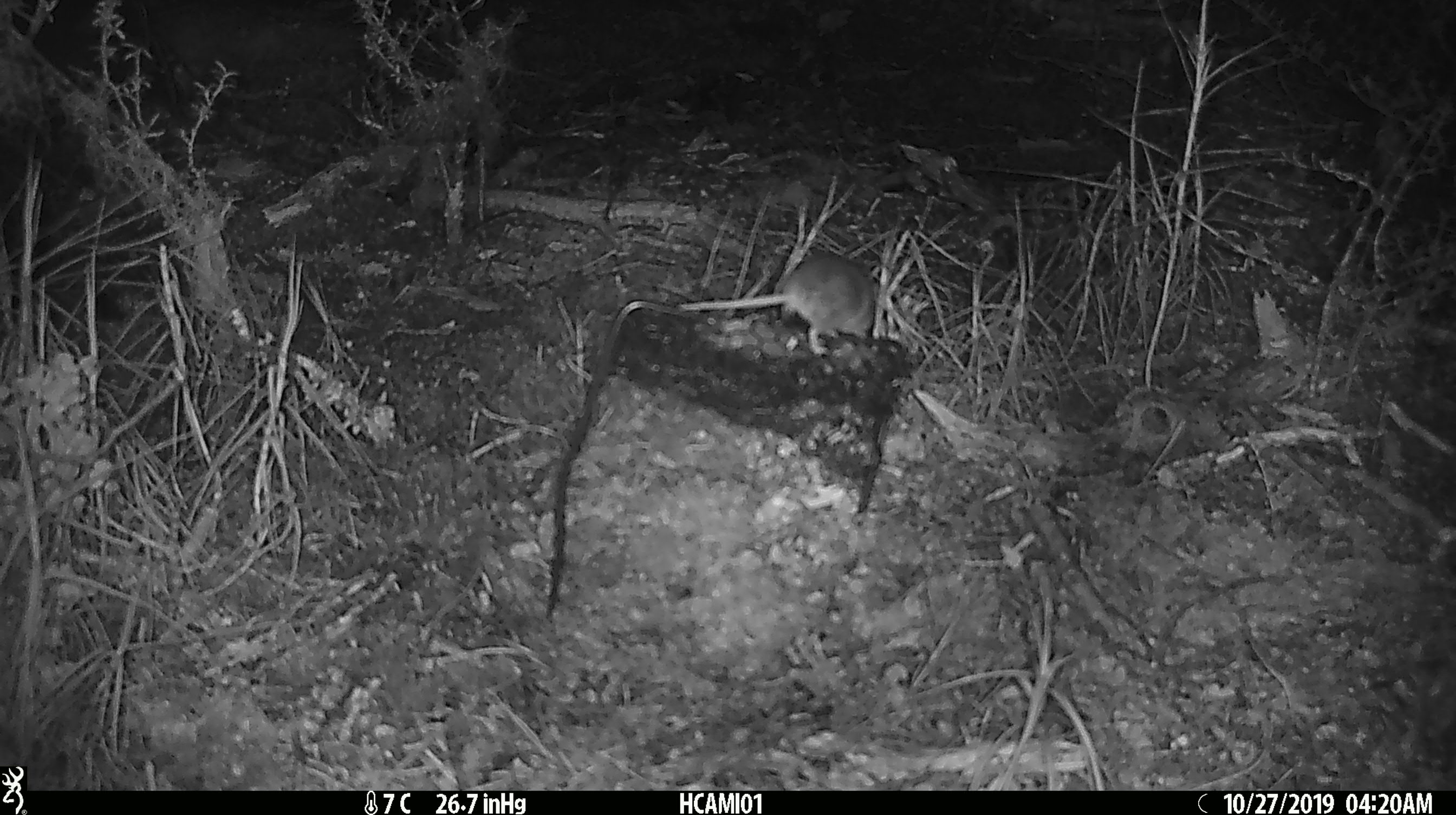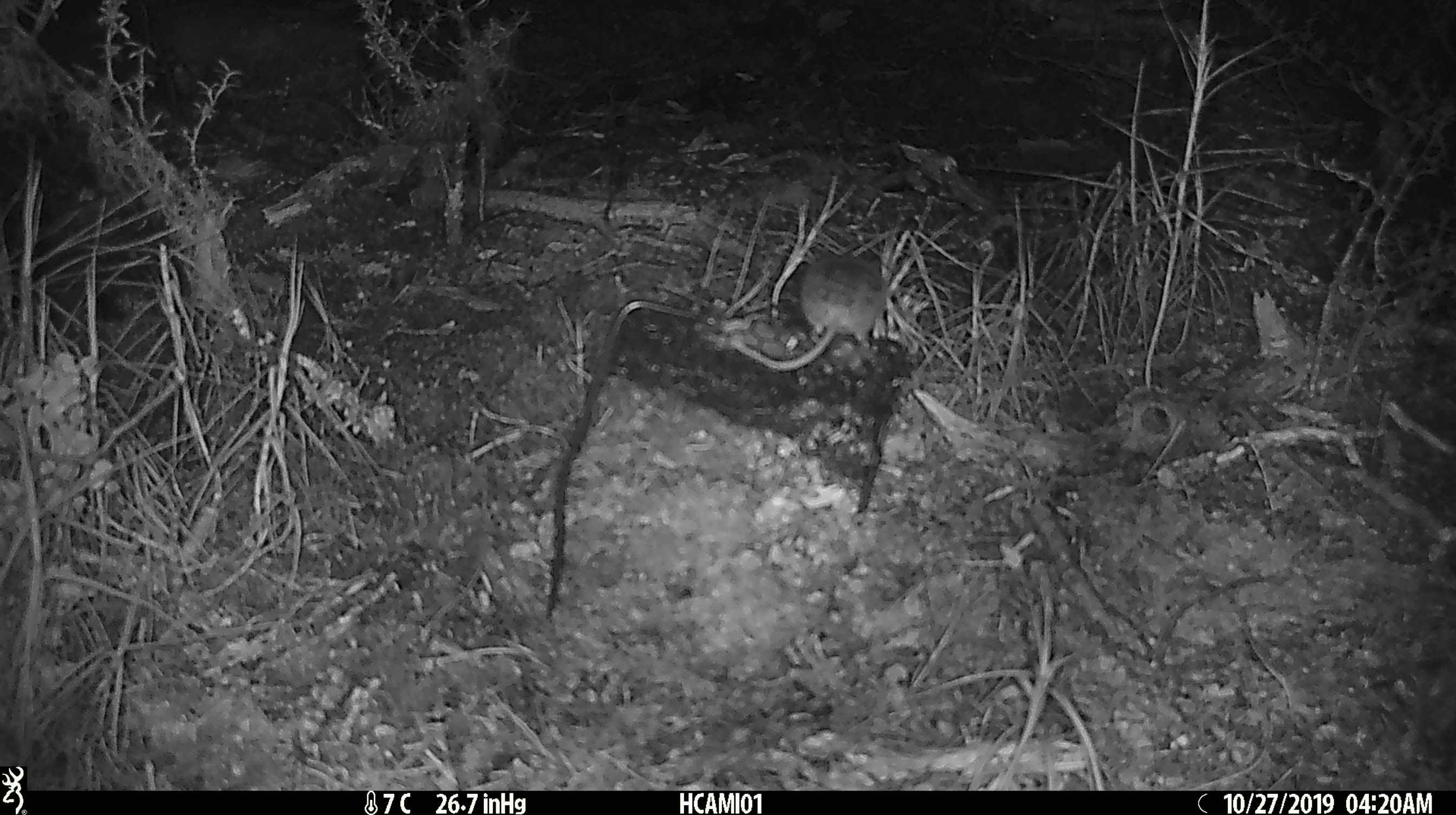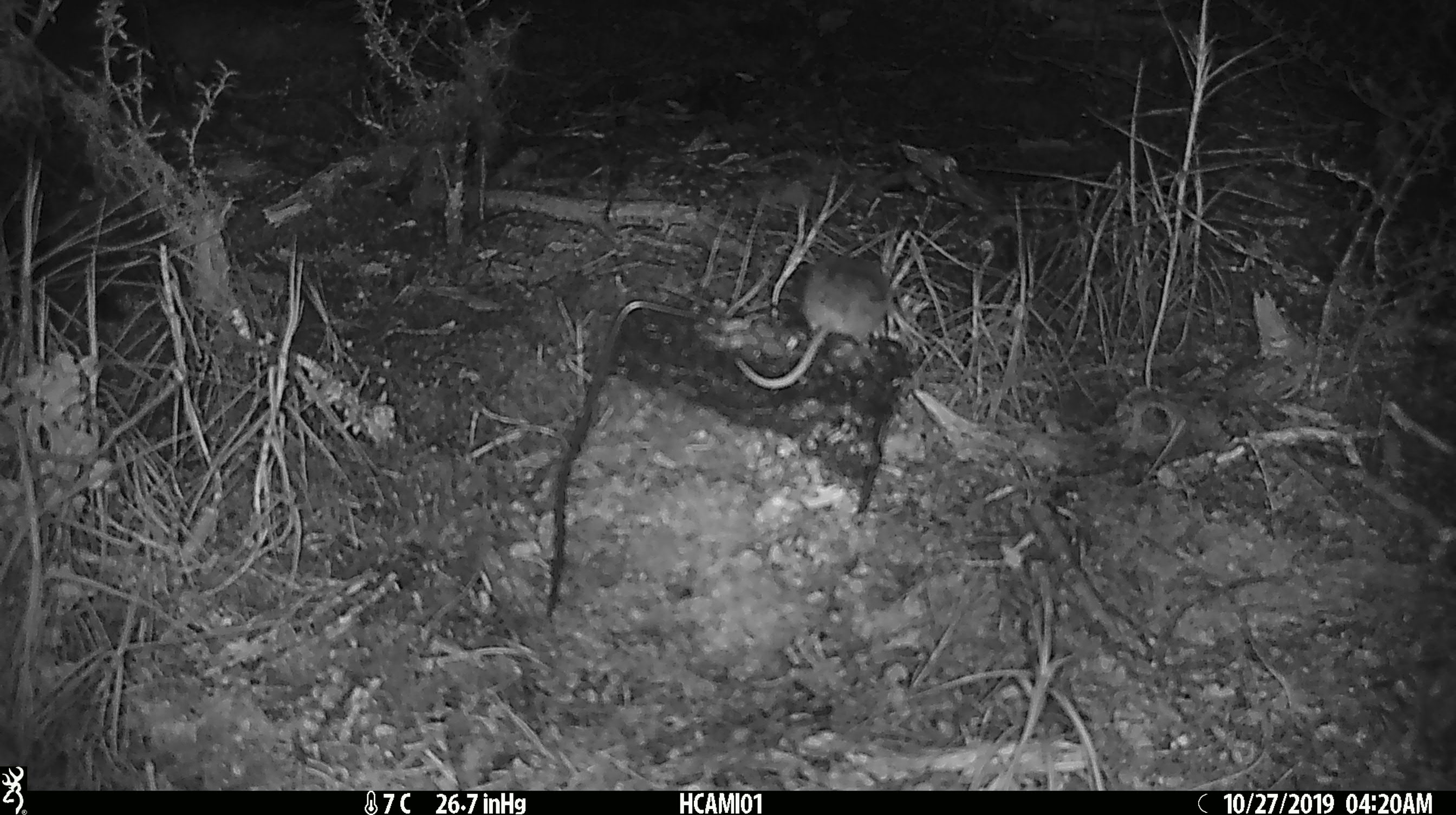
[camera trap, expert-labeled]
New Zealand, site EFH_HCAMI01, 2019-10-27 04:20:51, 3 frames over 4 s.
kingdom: Animalia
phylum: Chordata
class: Mammalia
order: Rodentia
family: Muridae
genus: Mus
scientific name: Mus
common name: mouse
Mouse (Mus).